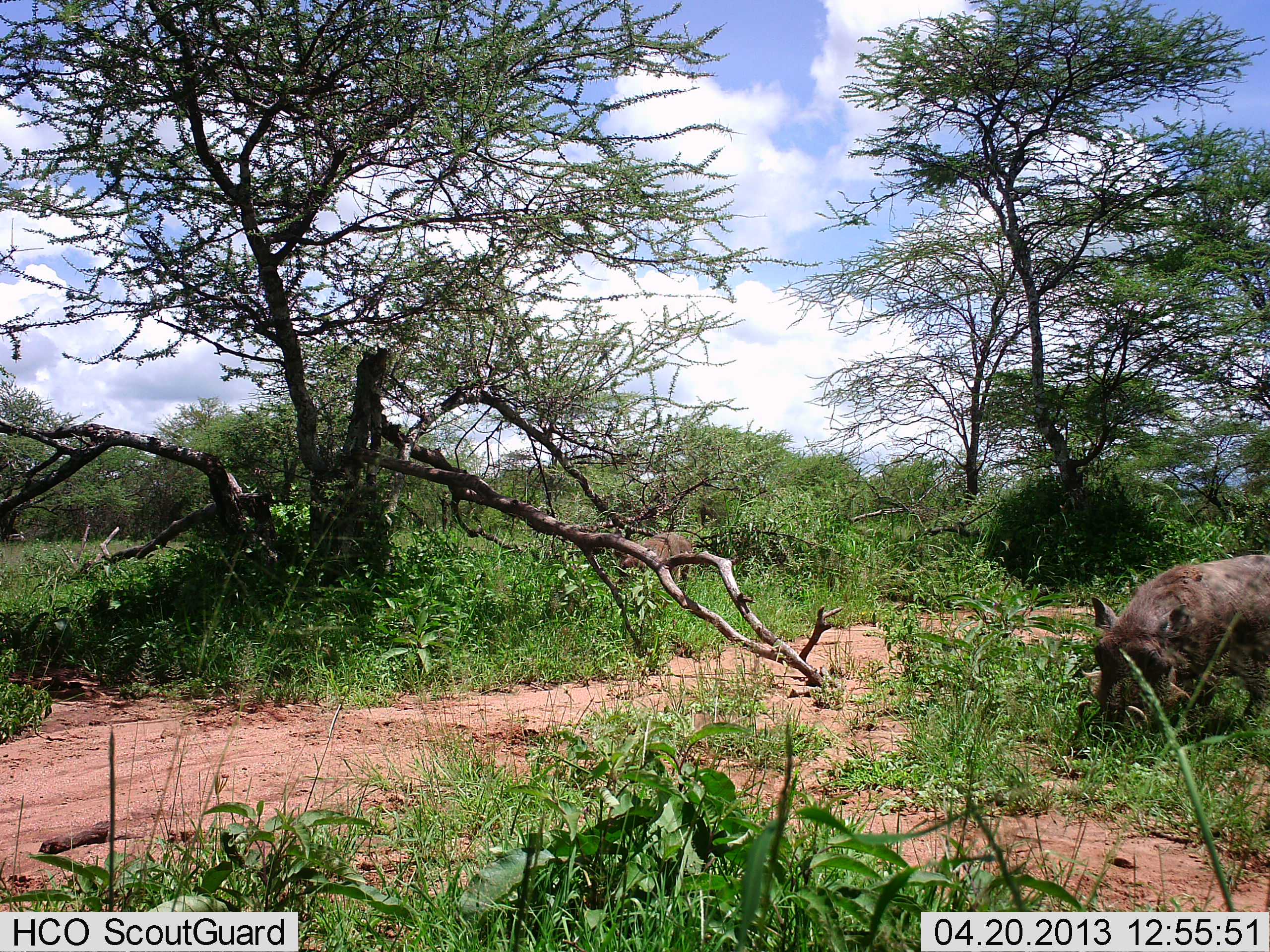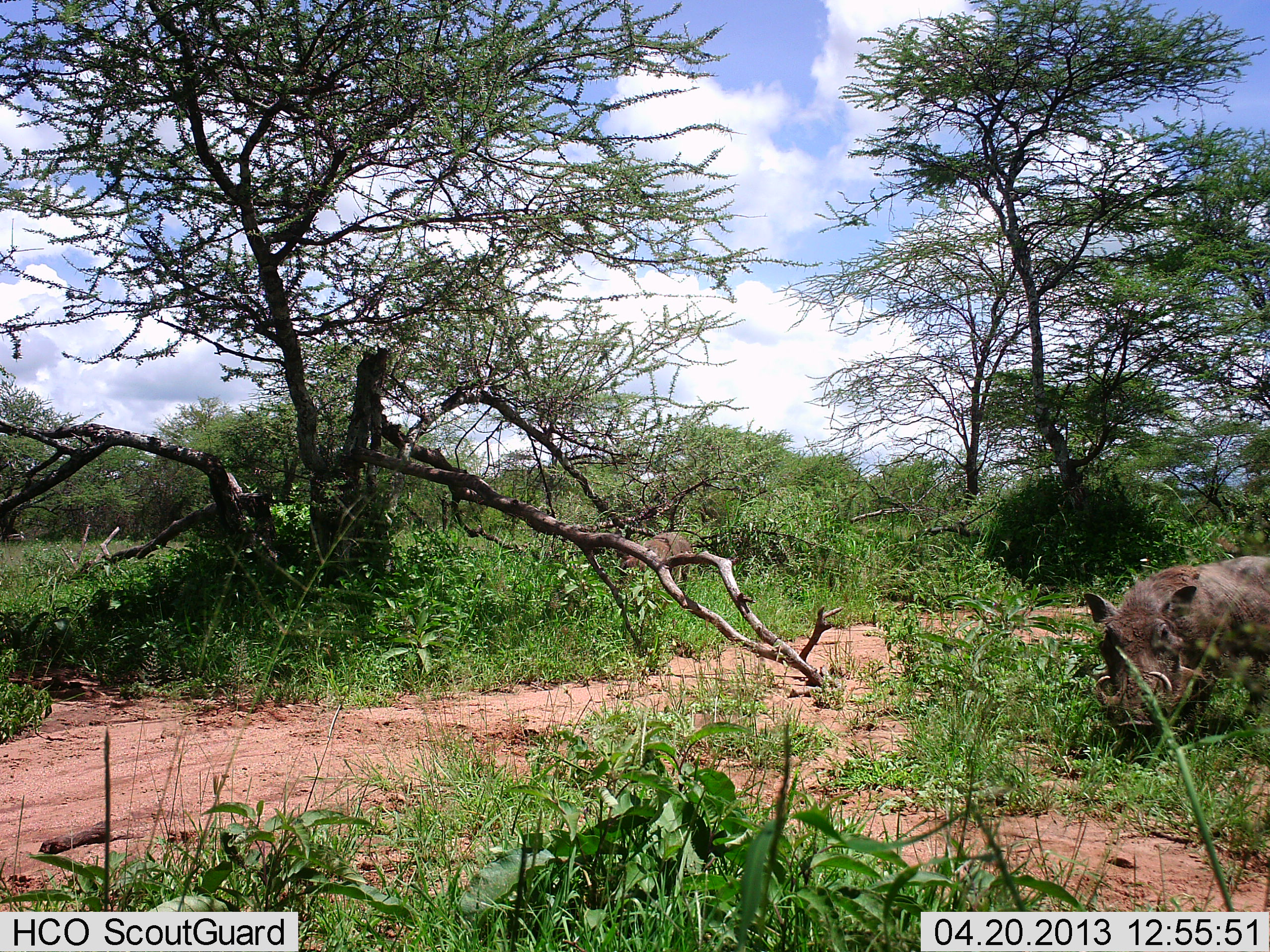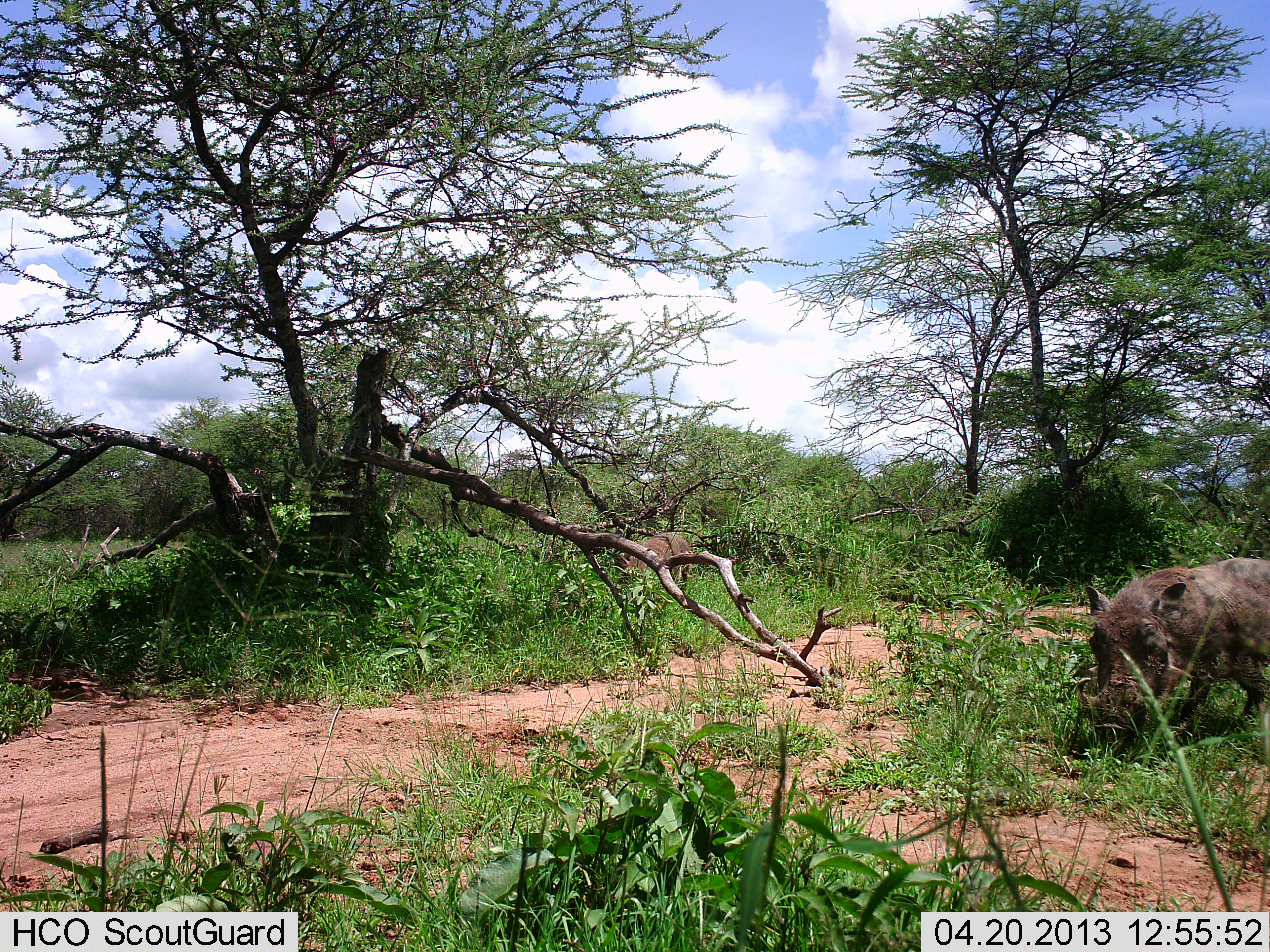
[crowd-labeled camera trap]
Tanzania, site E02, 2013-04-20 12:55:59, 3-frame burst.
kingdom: Animalia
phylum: Chordata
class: Mammalia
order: Artiodactyla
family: Suidae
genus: Phacochoerus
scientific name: Phacochoerus africanus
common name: warthog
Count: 1.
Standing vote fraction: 38%.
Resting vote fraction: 10%.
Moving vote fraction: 20%.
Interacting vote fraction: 3%.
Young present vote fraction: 0%.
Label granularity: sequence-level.